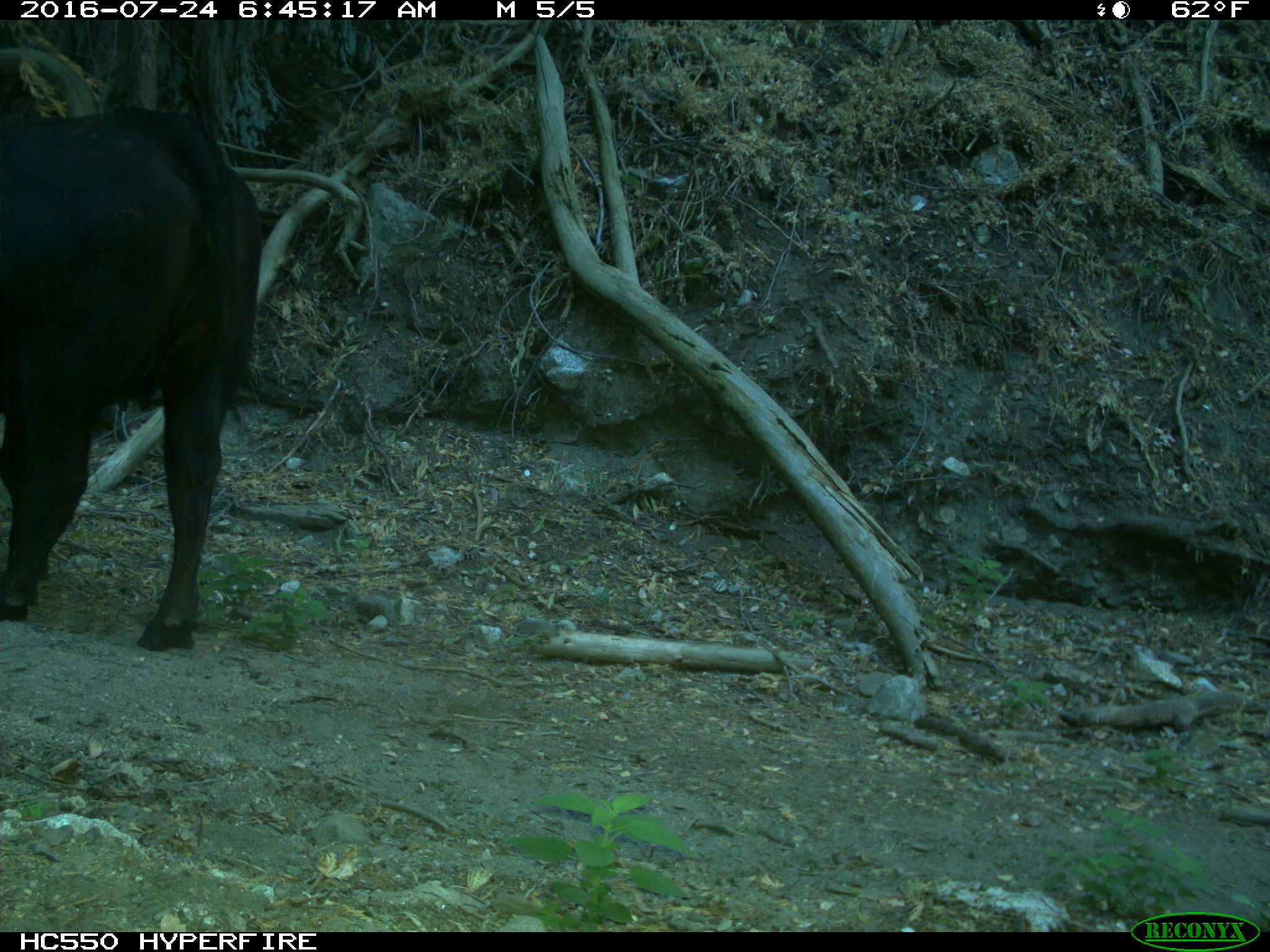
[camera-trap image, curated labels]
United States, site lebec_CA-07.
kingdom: Animalia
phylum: Chordata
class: Mammalia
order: Artiodactyla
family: Bovidae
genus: Bos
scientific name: Bos taurus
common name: domestic cow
Bos taurus (domestic cow).